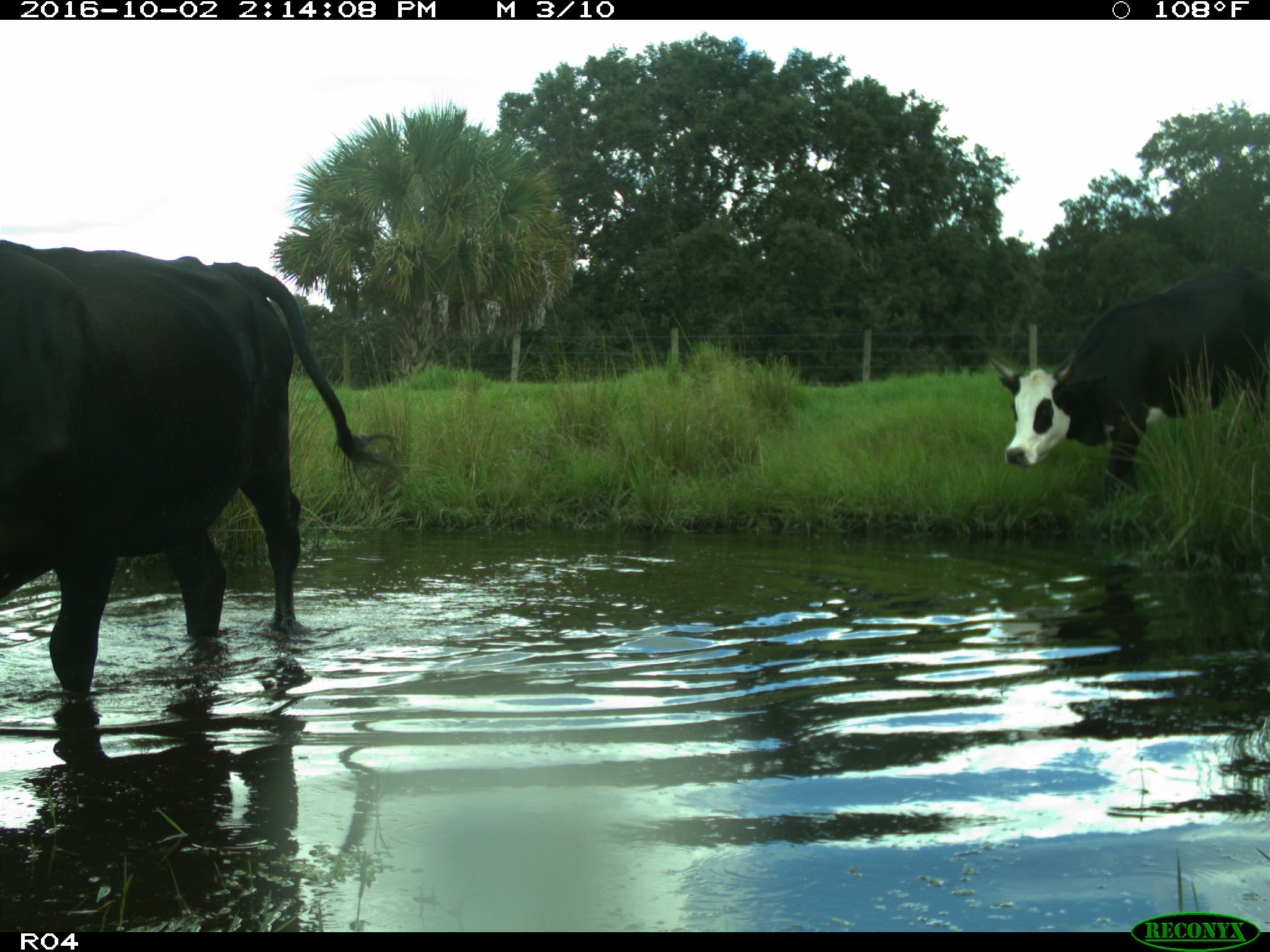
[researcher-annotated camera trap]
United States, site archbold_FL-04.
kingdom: Animalia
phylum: Chordata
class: Mammalia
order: Artiodactyla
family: Bovidae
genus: Bos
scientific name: Bos taurus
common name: domestic cow